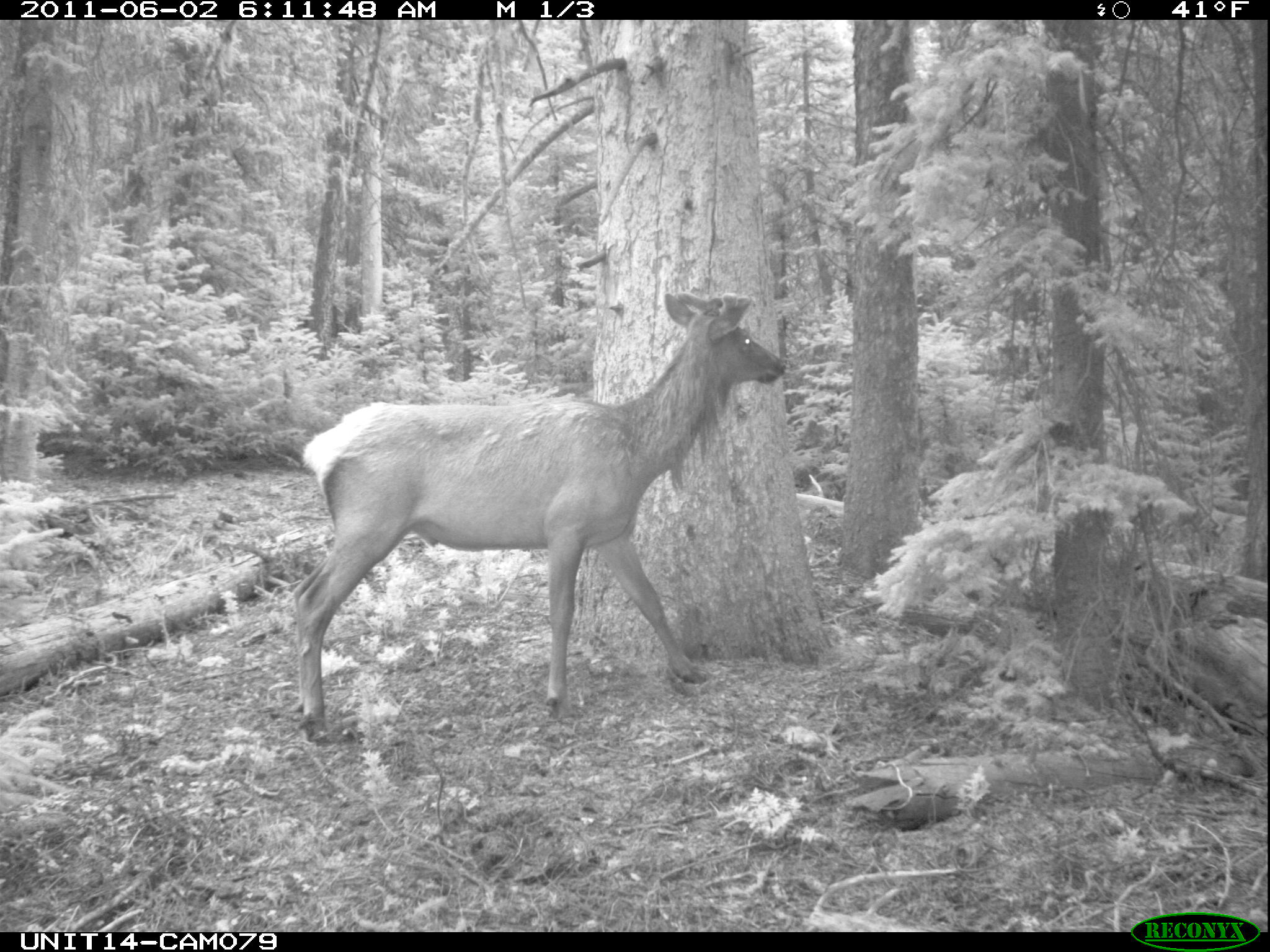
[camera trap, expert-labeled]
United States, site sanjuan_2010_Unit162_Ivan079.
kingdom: Animalia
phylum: Chordata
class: Mammalia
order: Artiodactyla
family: Cervidae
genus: Cervus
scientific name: Cervus elaphus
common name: red deer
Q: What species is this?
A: Cervus elaphus (red deer).